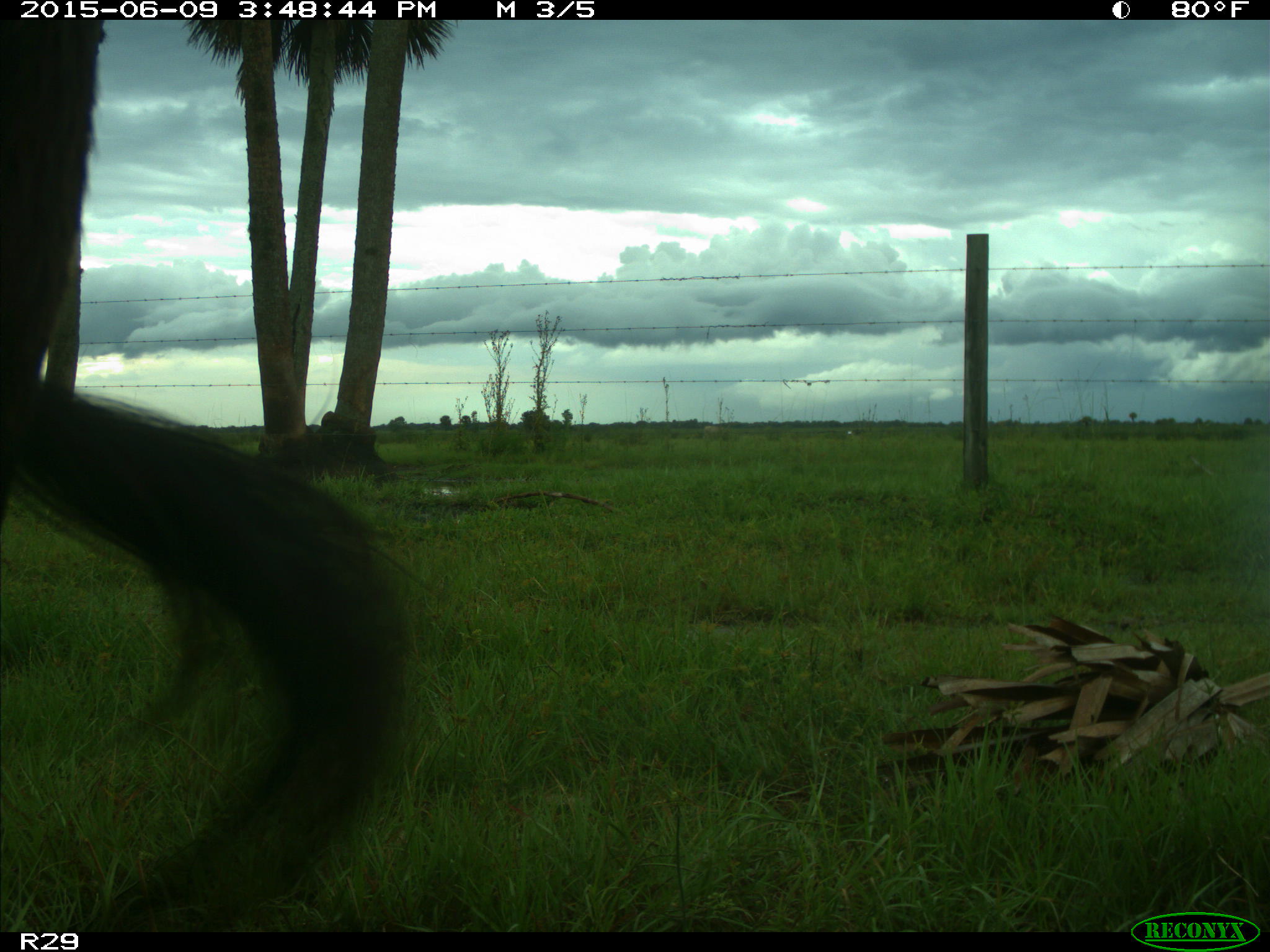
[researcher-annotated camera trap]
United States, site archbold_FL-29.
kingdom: Animalia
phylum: Chordata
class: Mammalia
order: Artiodactyla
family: Bovidae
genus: Bos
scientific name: Bos taurus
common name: domestic cow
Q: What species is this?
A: Bos taurus (domestic cow).